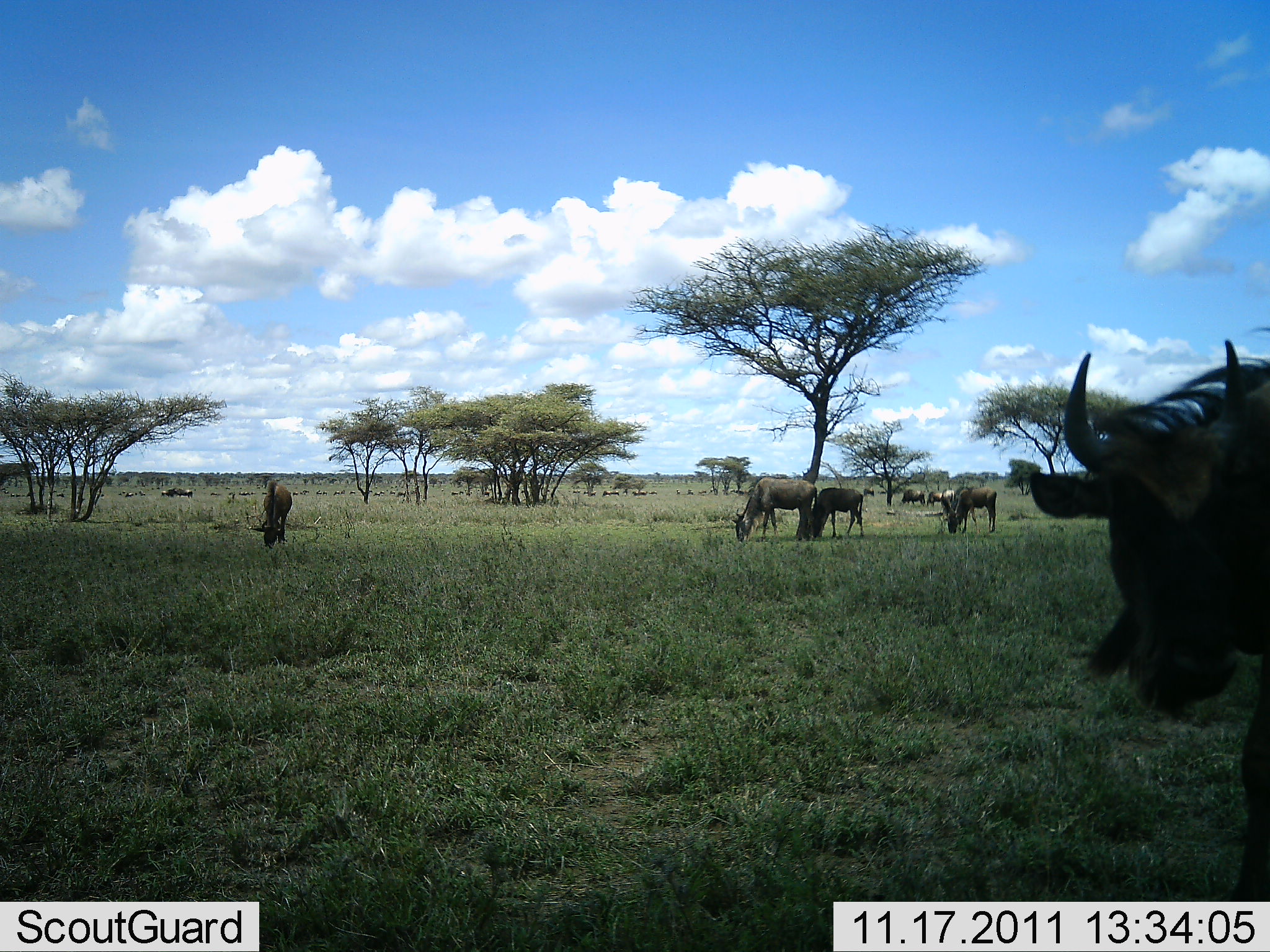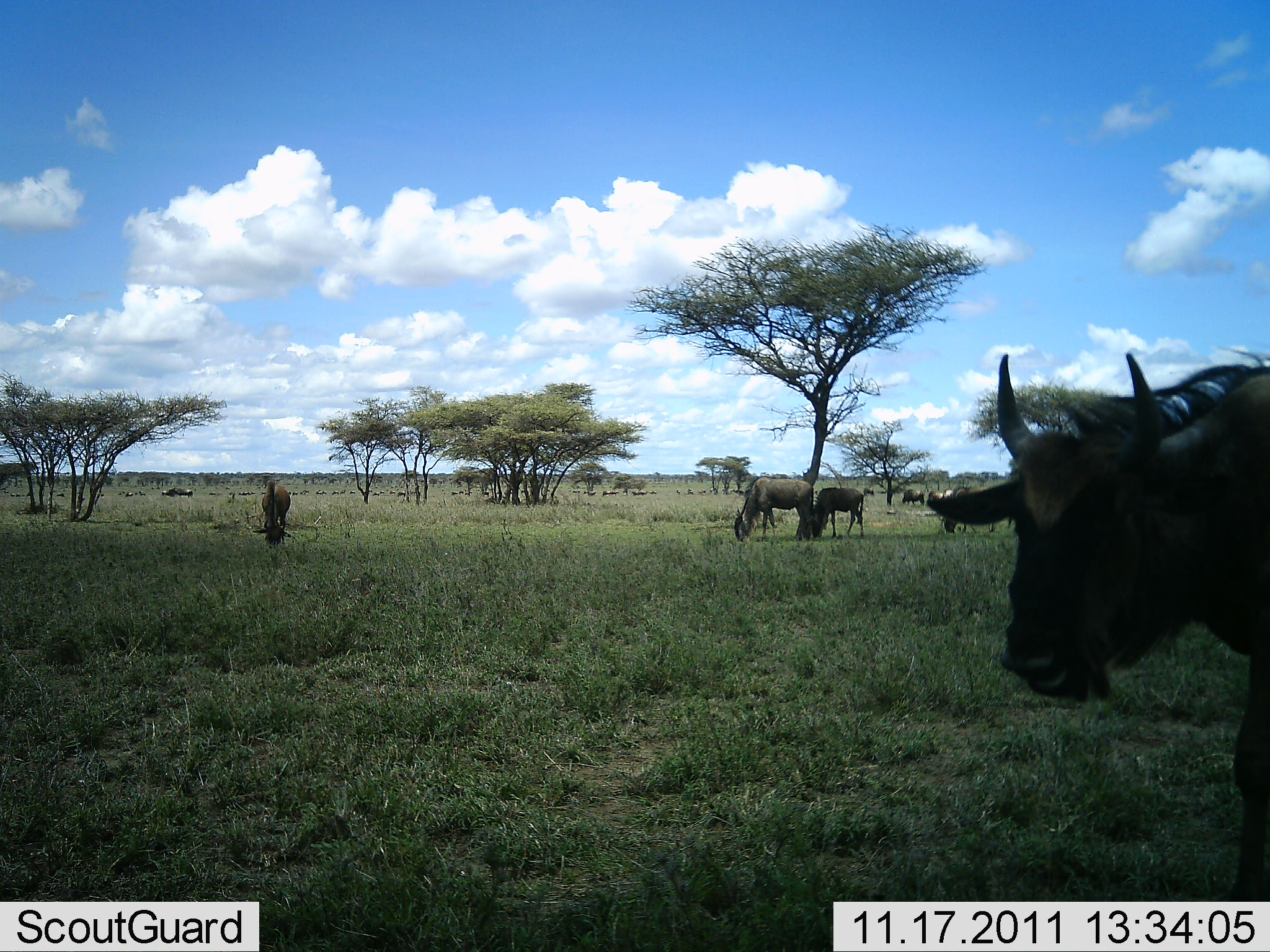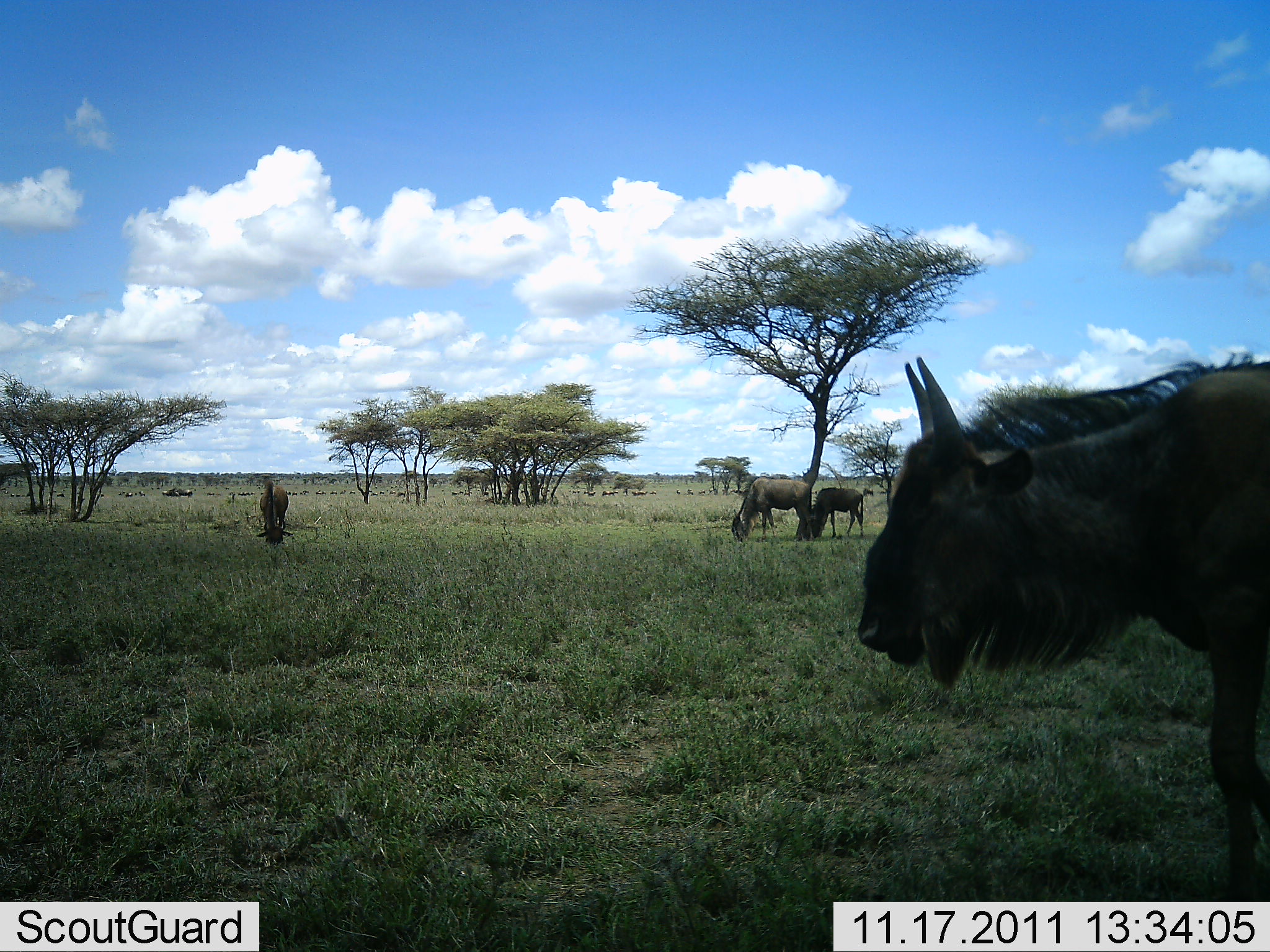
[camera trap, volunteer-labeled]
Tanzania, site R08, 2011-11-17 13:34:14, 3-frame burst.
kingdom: Animalia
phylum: Chordata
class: Mammalia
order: Artiodactyla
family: Bovidae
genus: Connochaetes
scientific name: Connochaetes taurinus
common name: blue wildebeest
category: wildebeest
Wildebeest (blue wildebeest) (Connochaetes taurinus), count 7. Behavior (volunteer vote fractions): standing 54%, resting 0%, moving 46%, interacting 0%. Young present (vote fraction): 8%. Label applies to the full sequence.